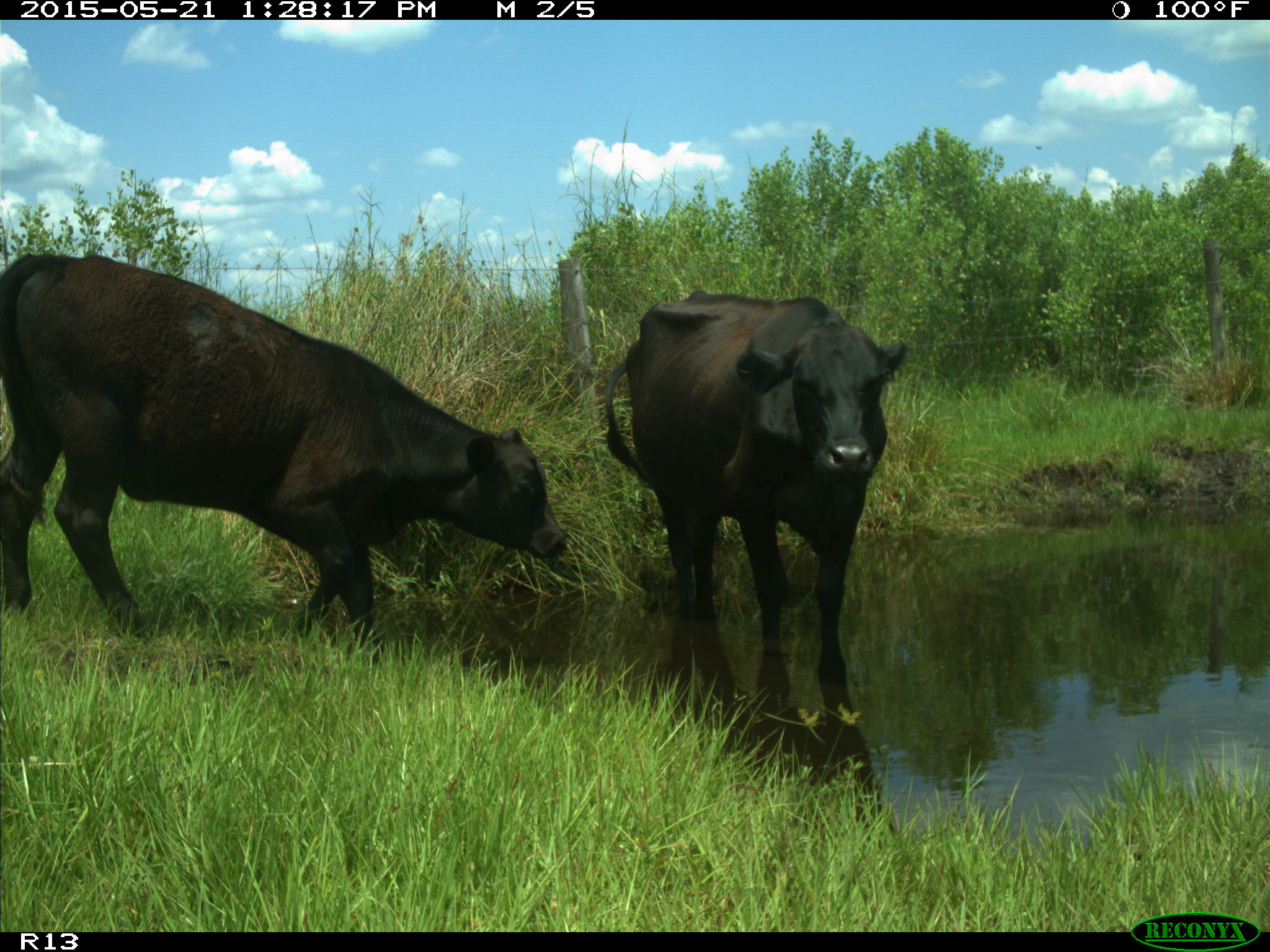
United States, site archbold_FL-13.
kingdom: Animalia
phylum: Chordata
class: Mammalia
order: Artiodactyla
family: Bovidae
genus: Bos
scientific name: Bos taurus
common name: domestic cow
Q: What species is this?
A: Bos taurus (domestic cow).